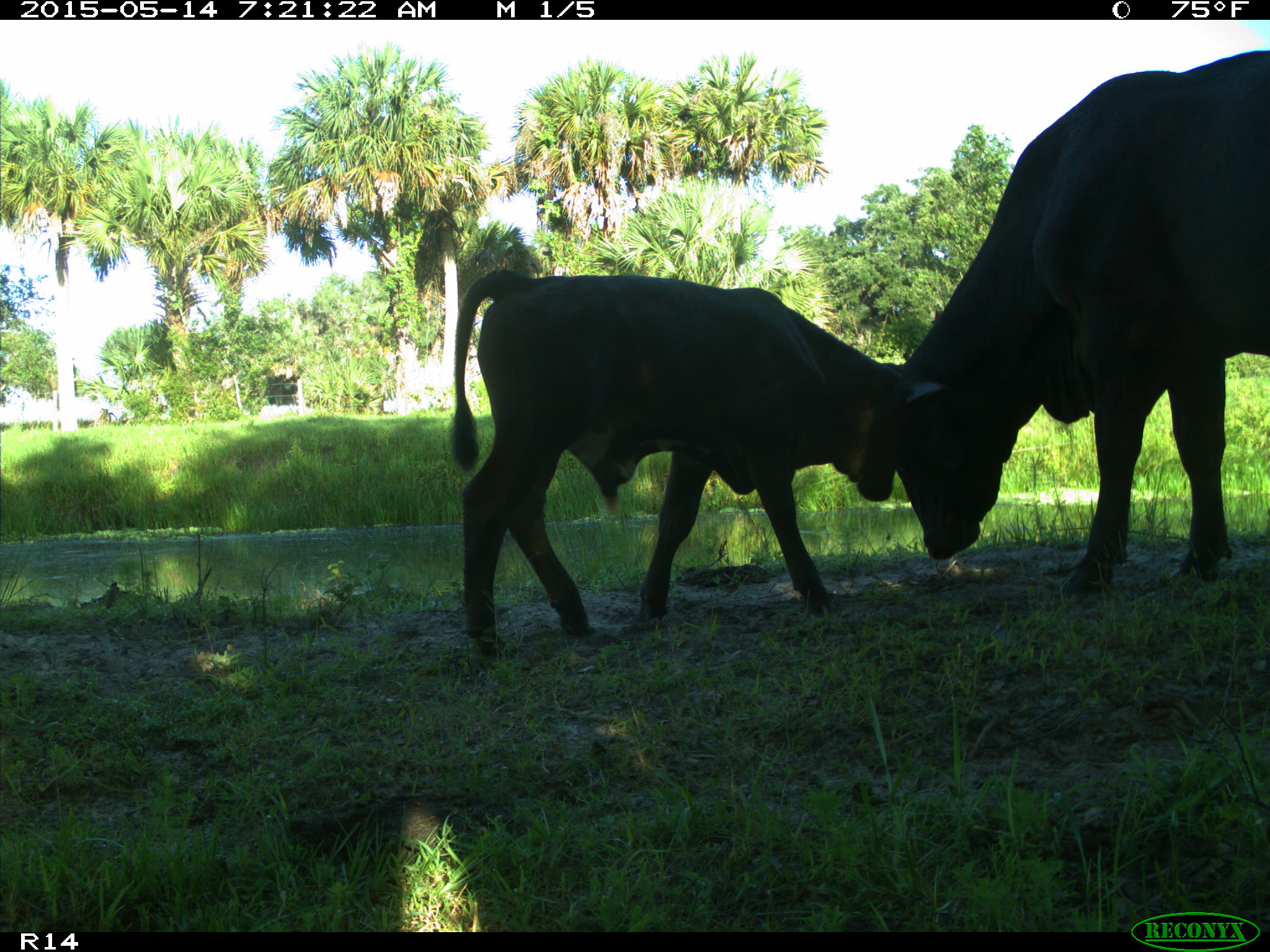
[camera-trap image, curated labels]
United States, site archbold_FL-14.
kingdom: Animalia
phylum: Chordata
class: Mammalia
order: Artiodactyla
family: Bovidae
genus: Bos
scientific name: Bos taurus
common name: domestic cow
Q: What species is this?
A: Bos taurus (domestic cow).